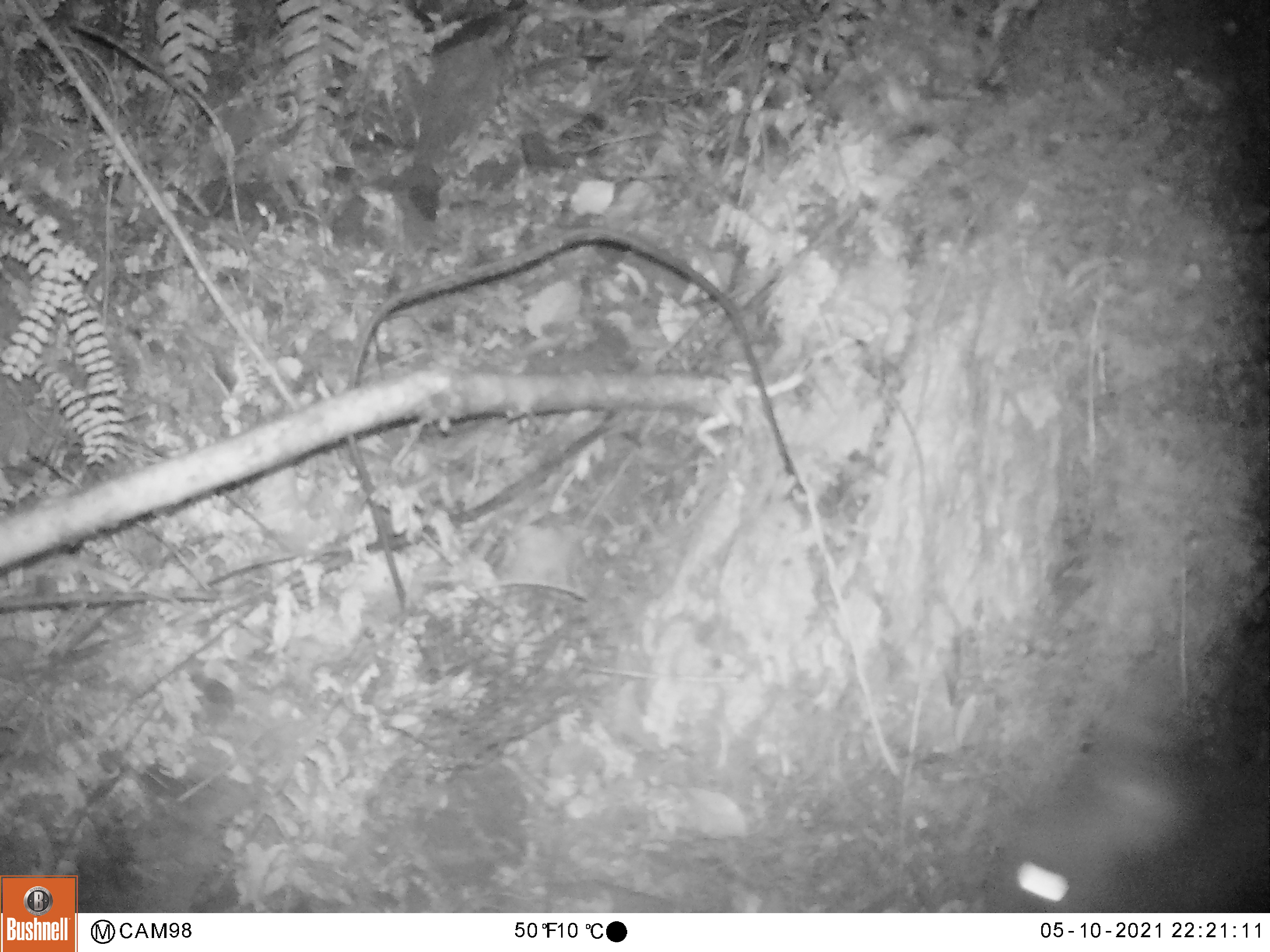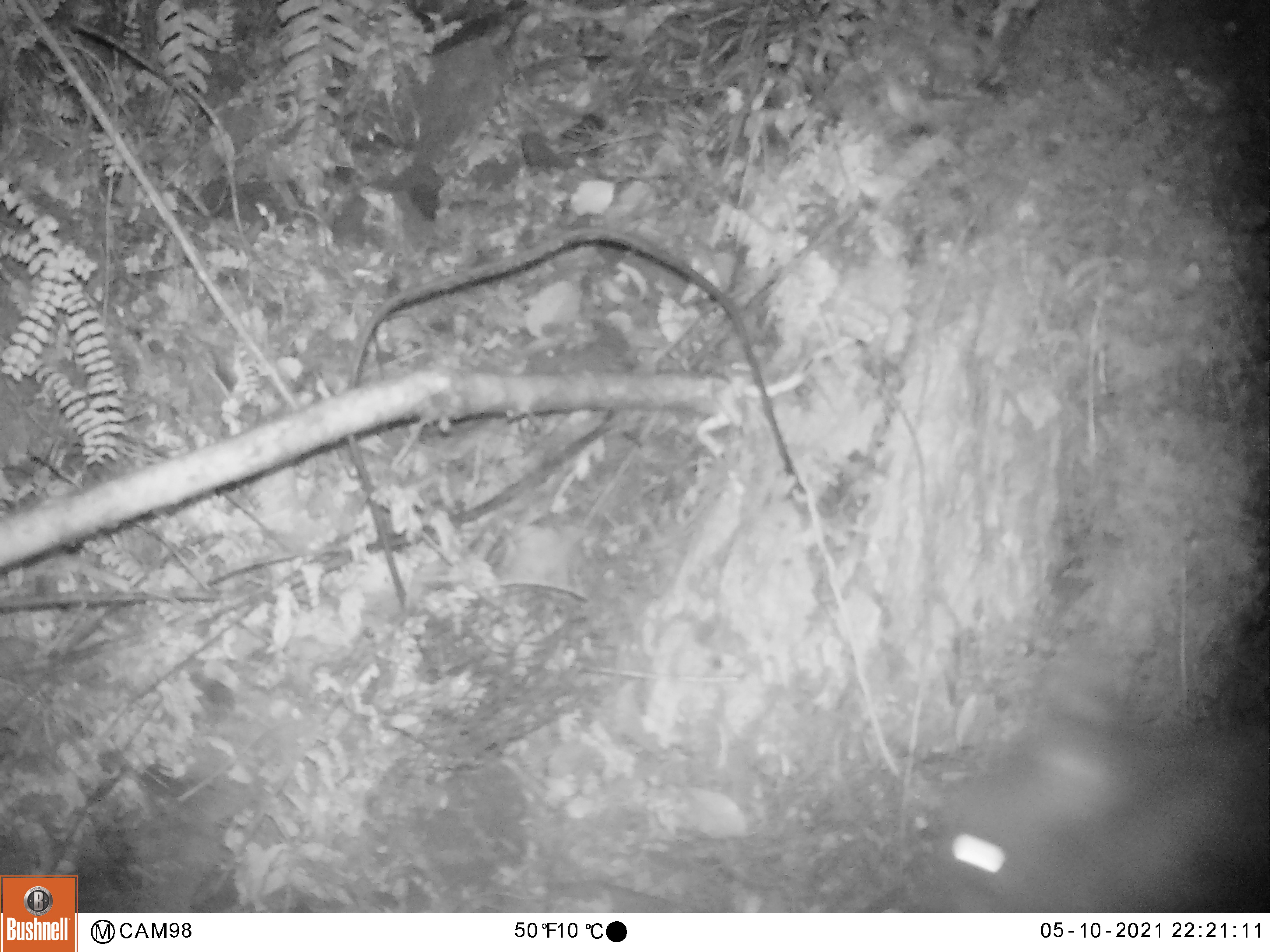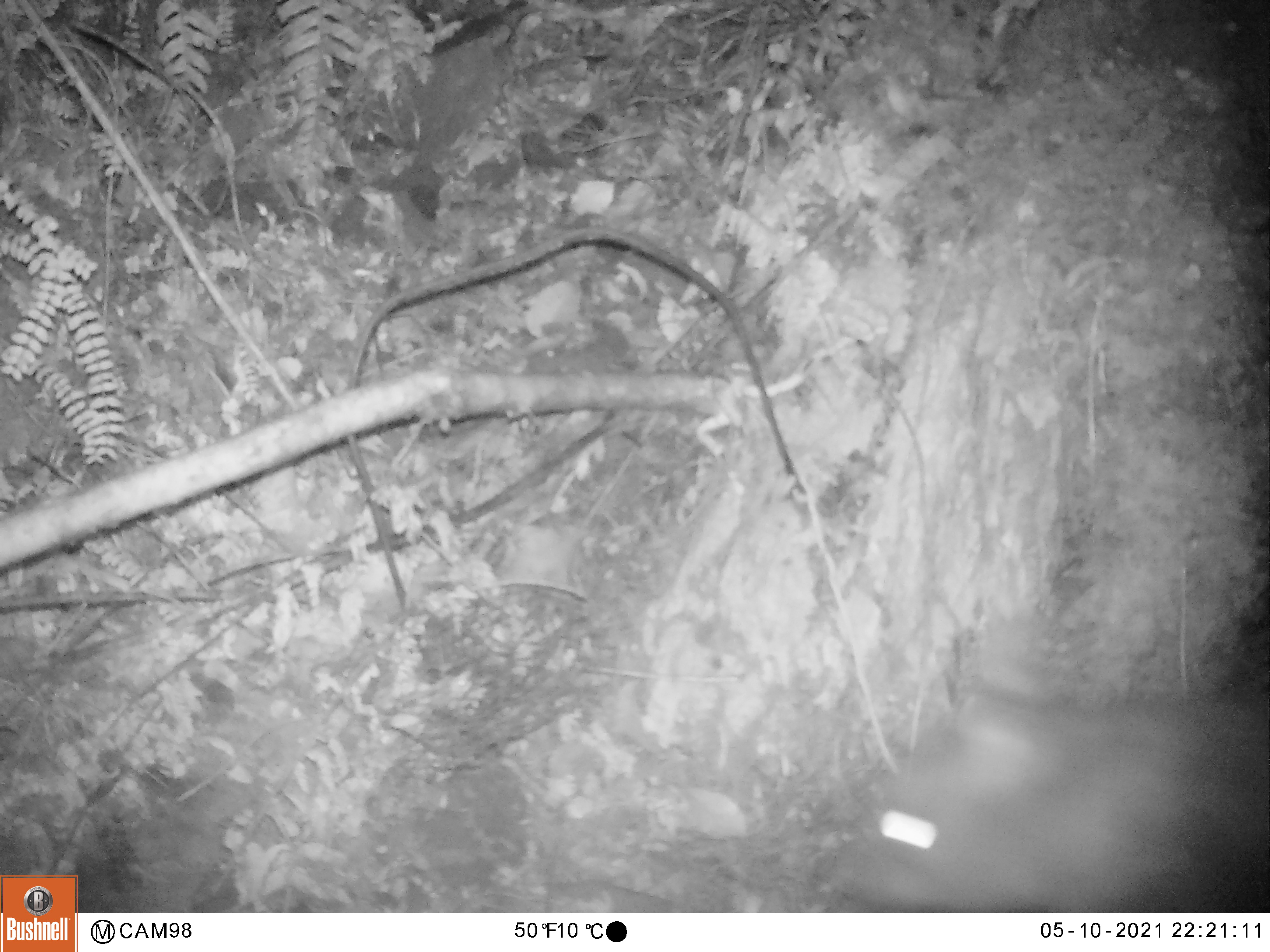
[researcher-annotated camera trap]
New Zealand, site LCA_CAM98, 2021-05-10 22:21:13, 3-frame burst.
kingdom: Animalia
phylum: Chordata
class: Mammalia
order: Diprotodontia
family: Phalangeridae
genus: Trichosurus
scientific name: Trichosurus vulpecula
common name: common brushtail possum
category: possum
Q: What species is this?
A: Possum (common brushtail possum) (Trichosurus vulpecula).